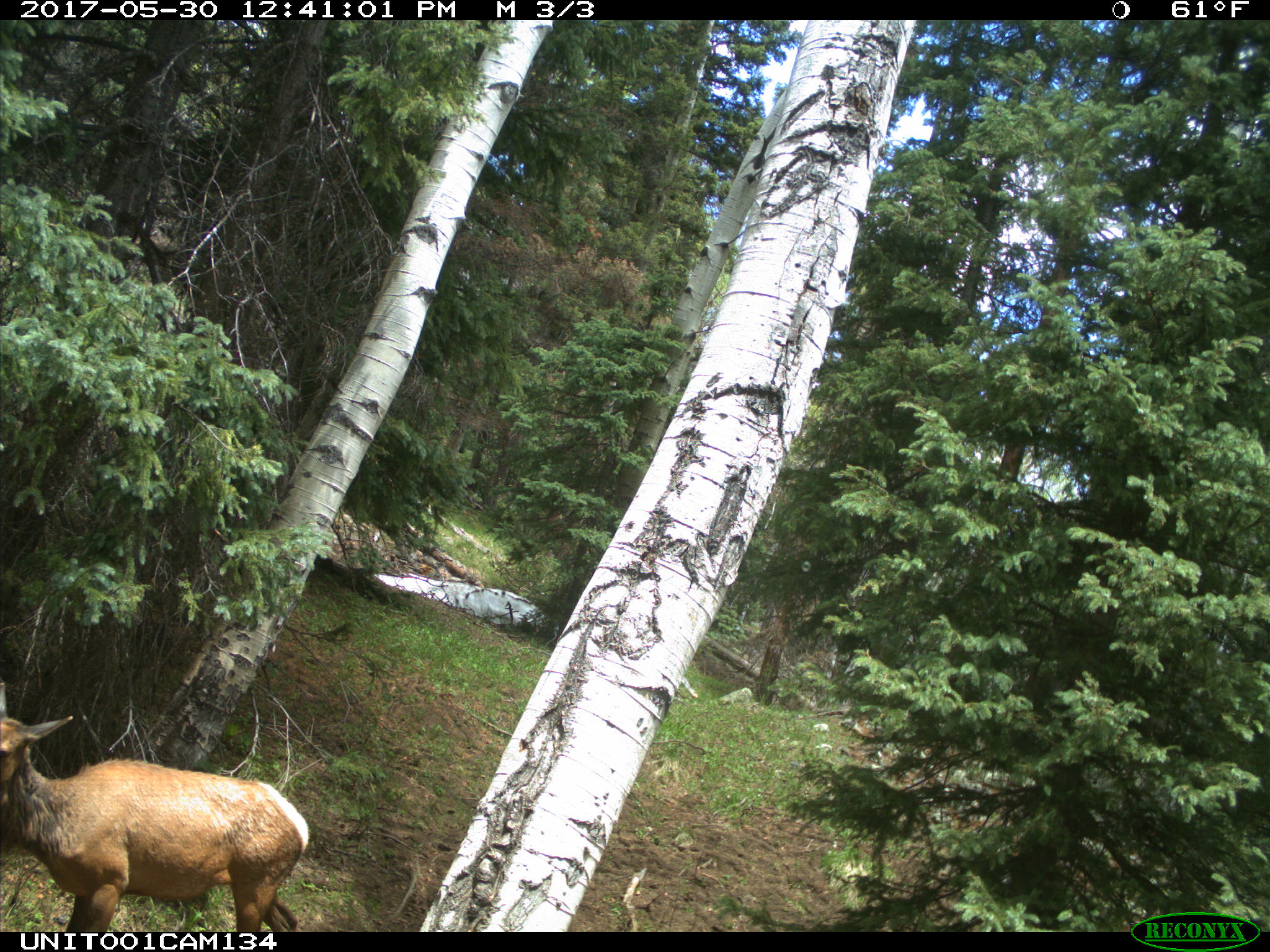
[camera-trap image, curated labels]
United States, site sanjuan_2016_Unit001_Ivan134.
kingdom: Animalia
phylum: Chordata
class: Mammalia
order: Artiodactyla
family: Cervidae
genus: Cervus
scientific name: Cervus elaphus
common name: red deer